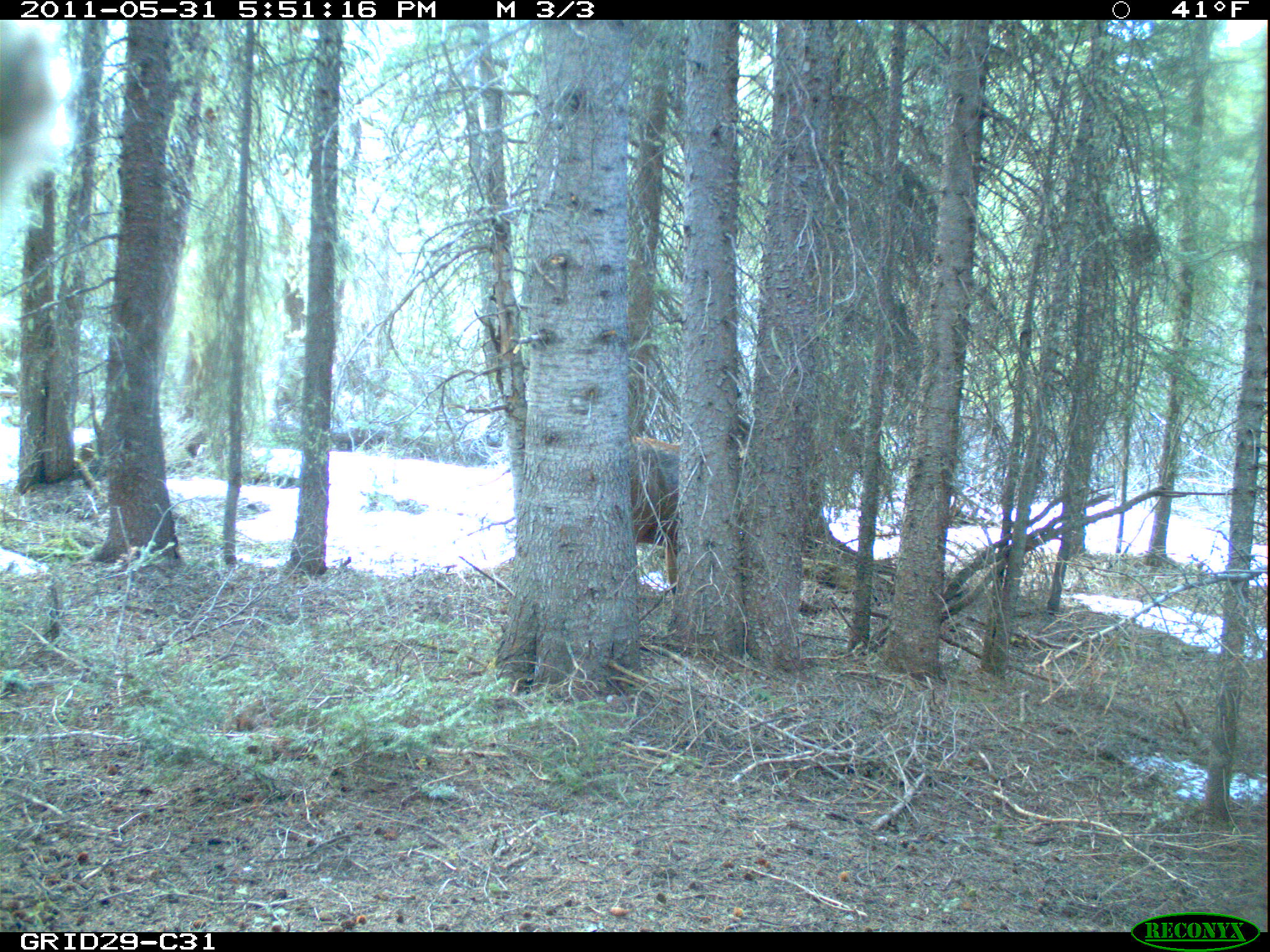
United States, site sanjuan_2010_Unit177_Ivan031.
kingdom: Animalia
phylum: Chordata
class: Mammalia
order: Artiodactyla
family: Cervidae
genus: Cervus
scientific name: Cervus elaphus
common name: red deer